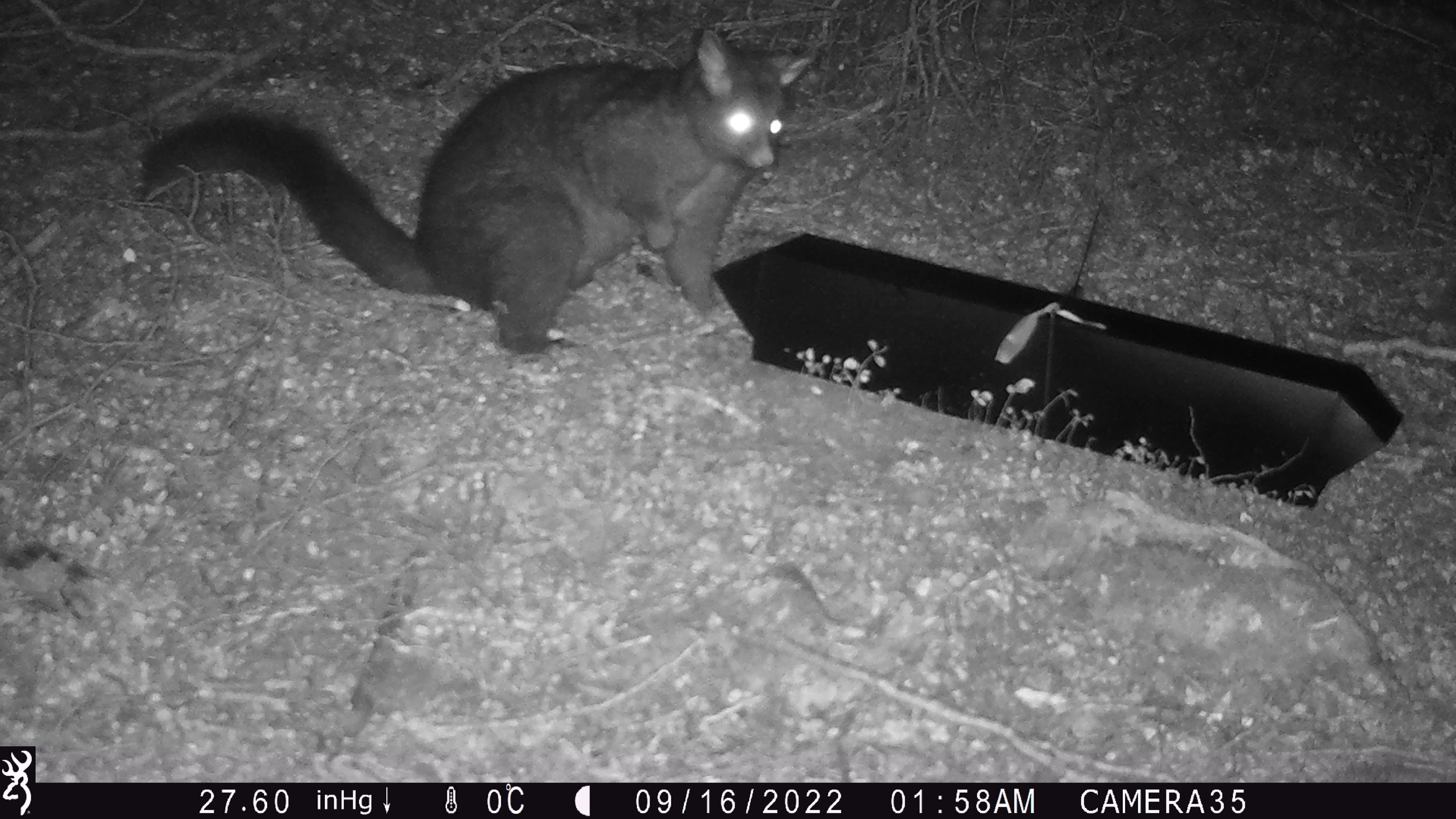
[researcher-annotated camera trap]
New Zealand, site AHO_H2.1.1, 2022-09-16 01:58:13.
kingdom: Animalia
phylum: Chordata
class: Mammalia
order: Diprotodontia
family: Phalangeridae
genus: Trichosurus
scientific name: Trichosurus vulpecula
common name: common brushtail possum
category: possum